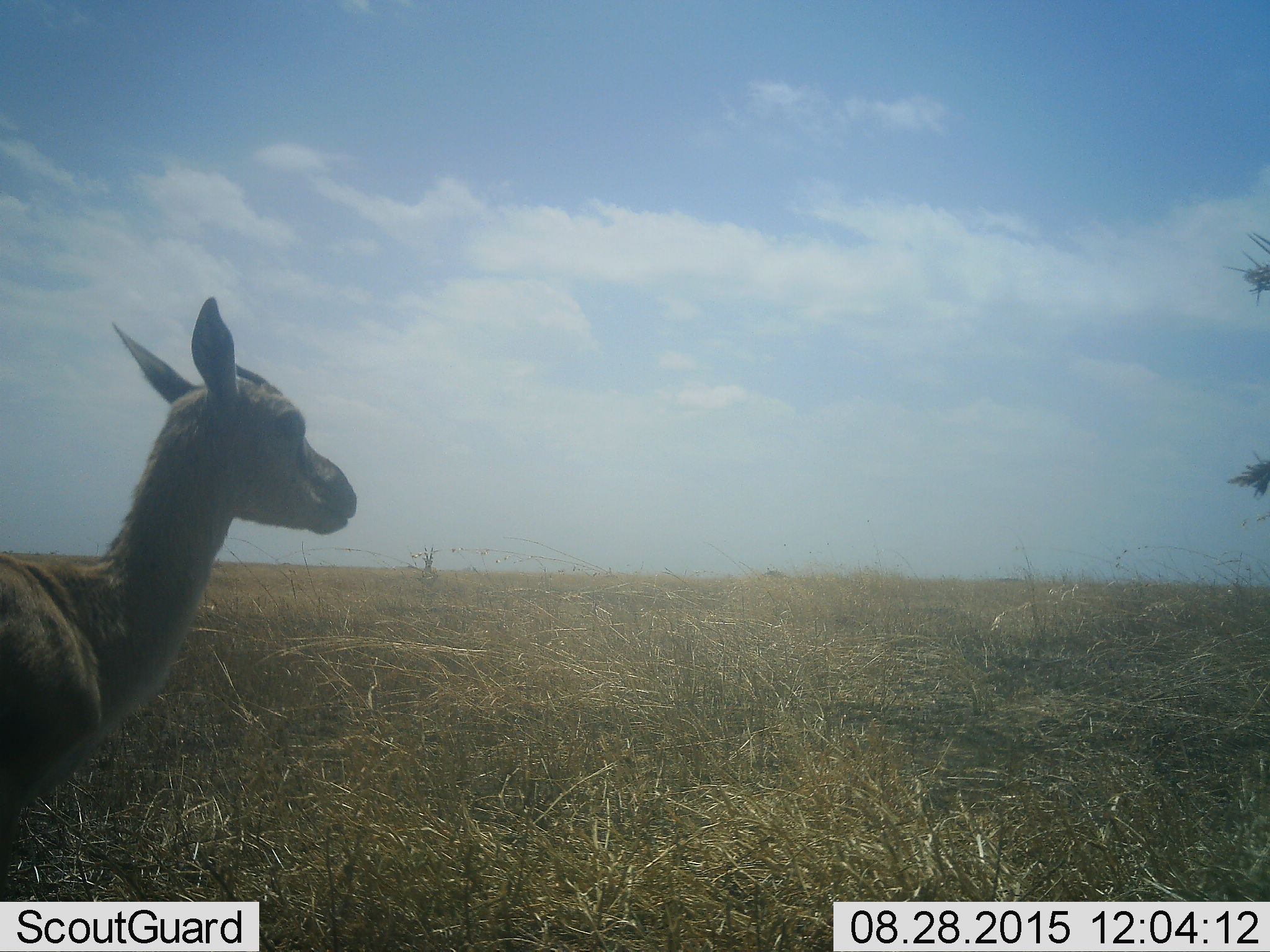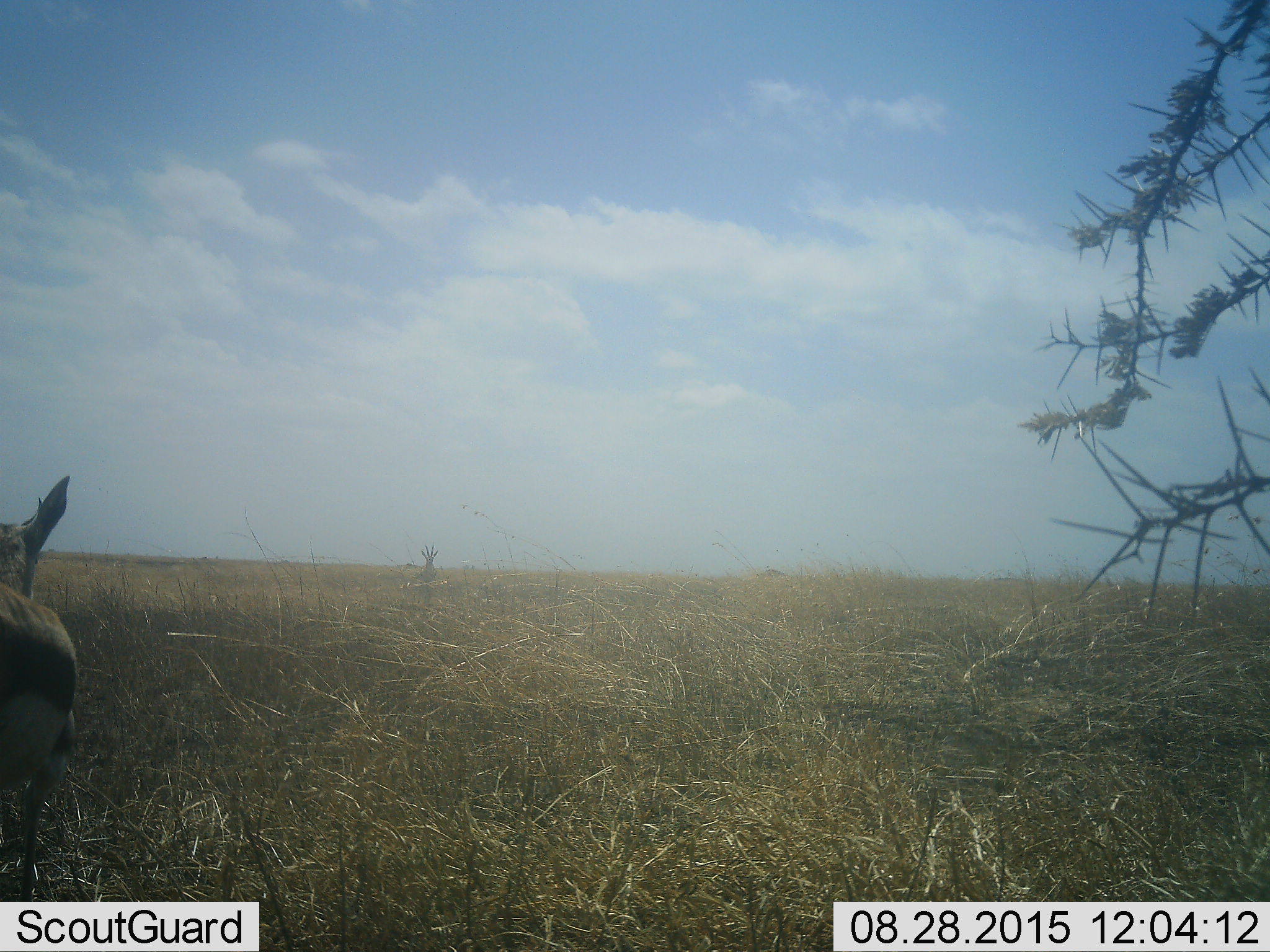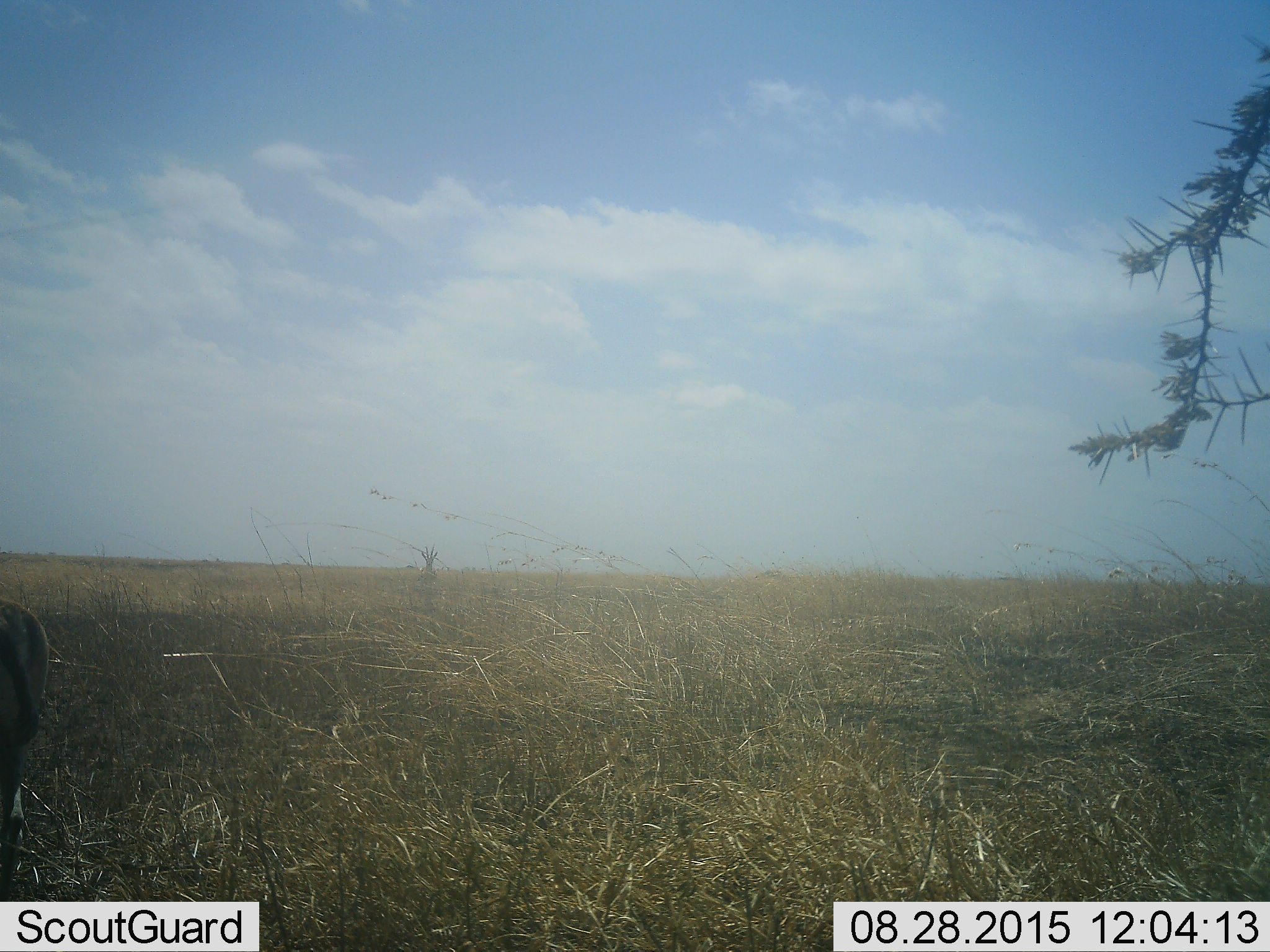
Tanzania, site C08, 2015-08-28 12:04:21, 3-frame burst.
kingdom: Animalia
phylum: Chordata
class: Mammalia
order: Artiodactyla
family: Bovidae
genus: Eudorcas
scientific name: Eudorcas thomsonii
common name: thomson's gazelle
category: gazellethomsons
Gazellethomsons (thomson's gazelle) (Eudorcas thomsonii), count 1. Behavior (volunteer vote fractions): standing 58%, resting 0%, moving 42%, interacting 0%. Young present (vote fraction): 8%. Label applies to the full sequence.